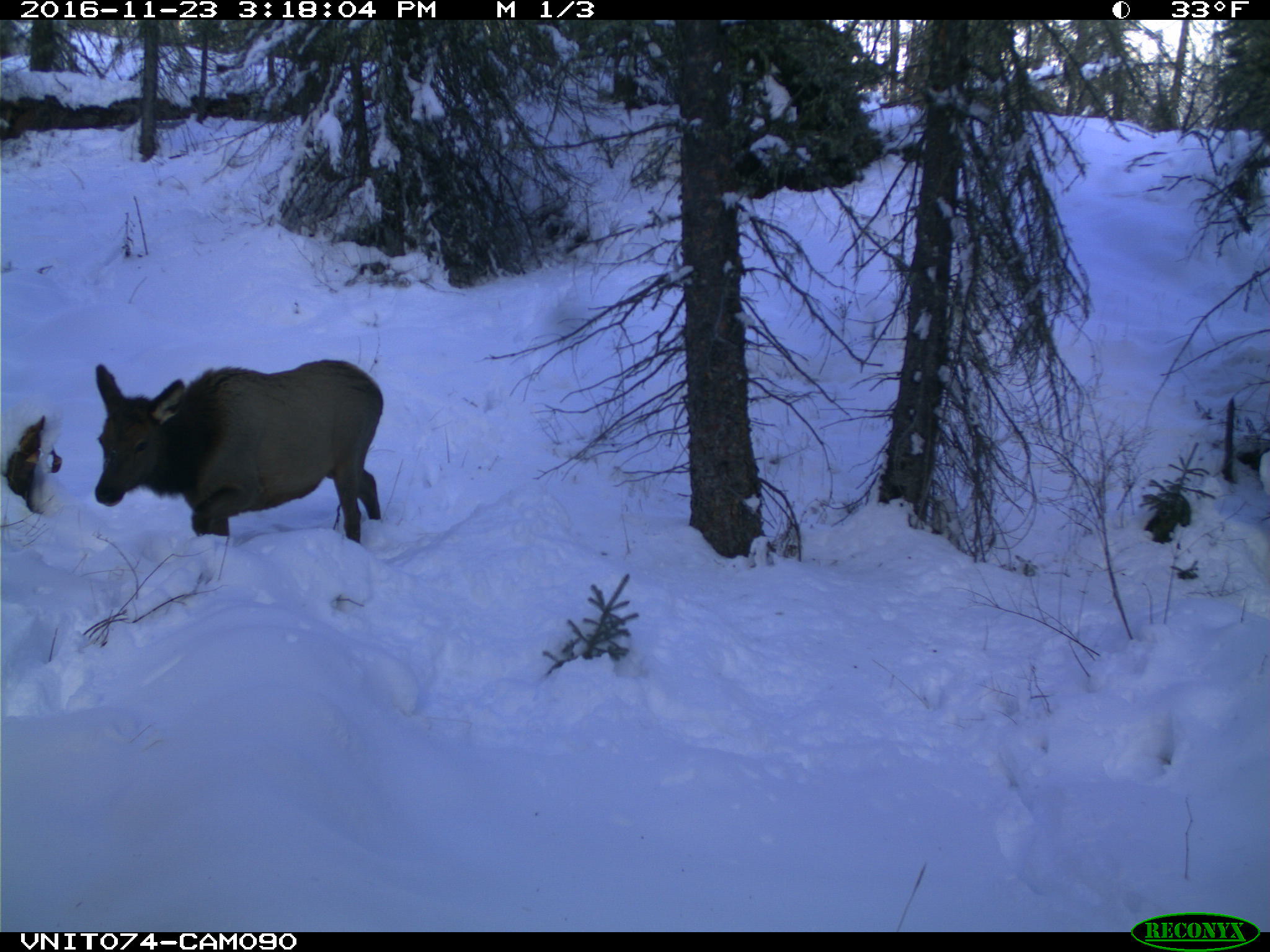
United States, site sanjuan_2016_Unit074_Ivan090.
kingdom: Animalia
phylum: Chordata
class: Mammalia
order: Artiodactyla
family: Cervidae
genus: Cervus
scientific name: Cervus elaphus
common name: red deer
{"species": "Cervus elaphus (red deer)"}